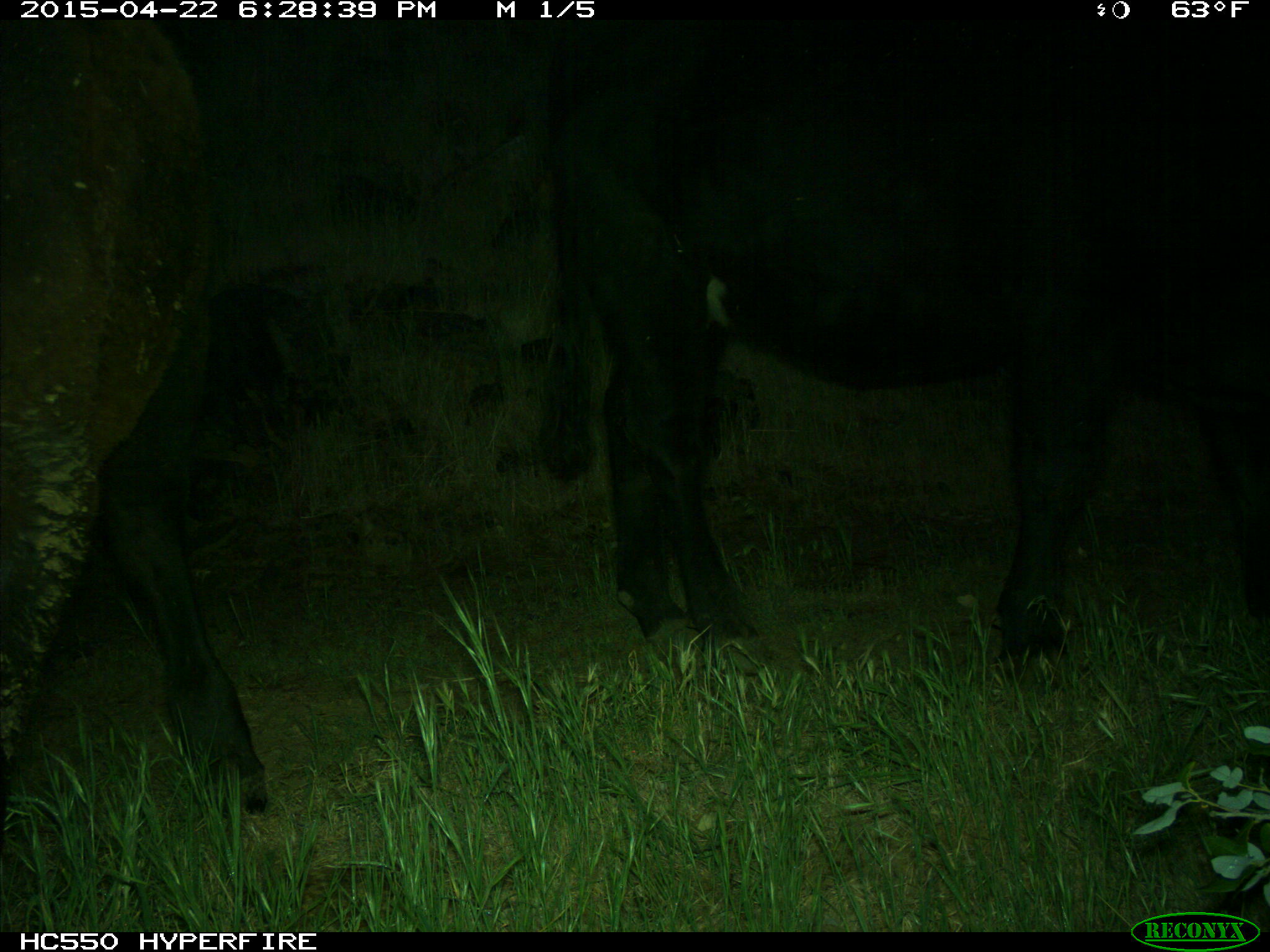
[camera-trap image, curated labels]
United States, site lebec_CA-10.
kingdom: Animalia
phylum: Chordata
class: Mammalia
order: Artiodactyla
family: Bovidae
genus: Bos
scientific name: Bos taurus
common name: domestic cow